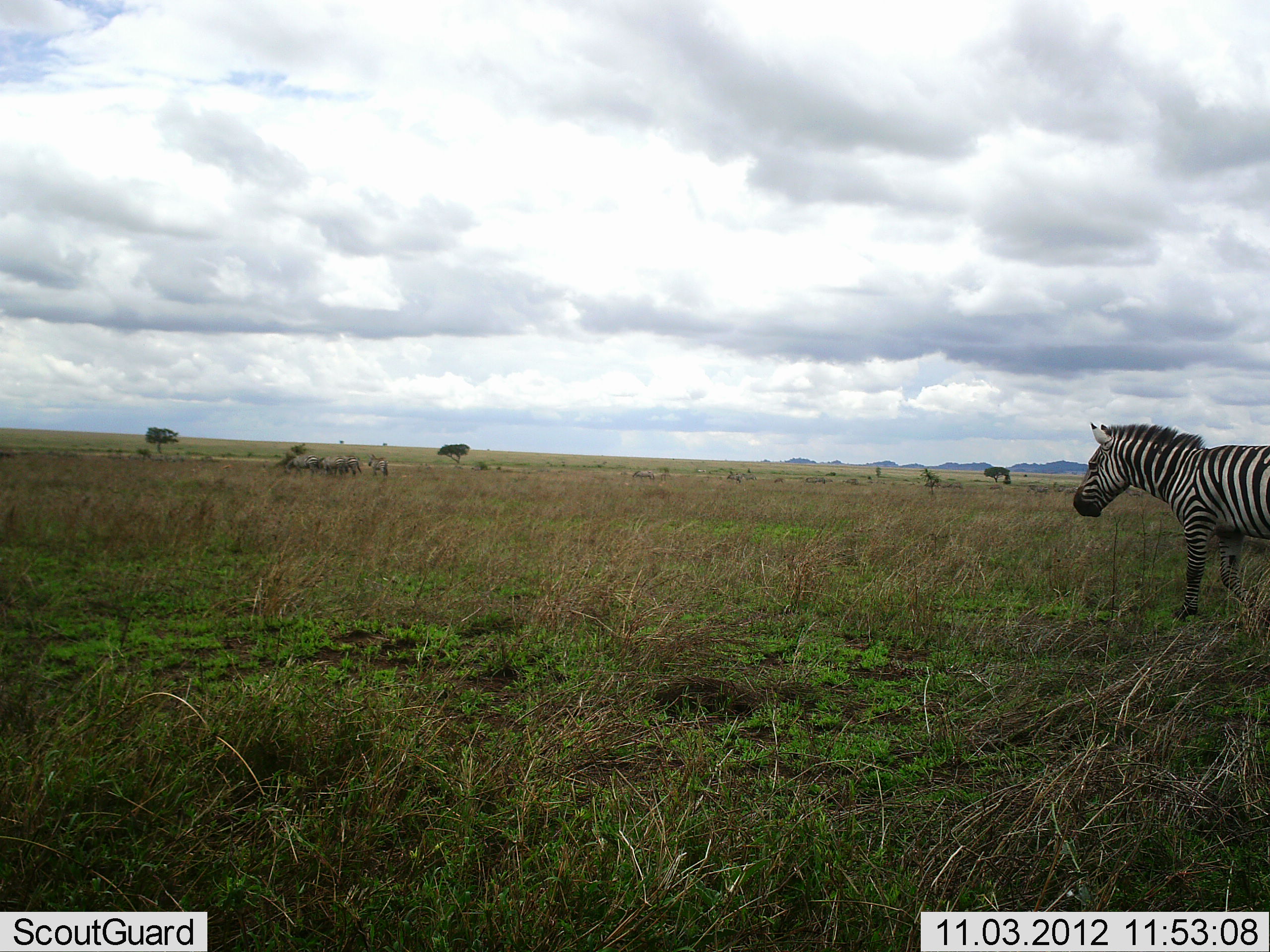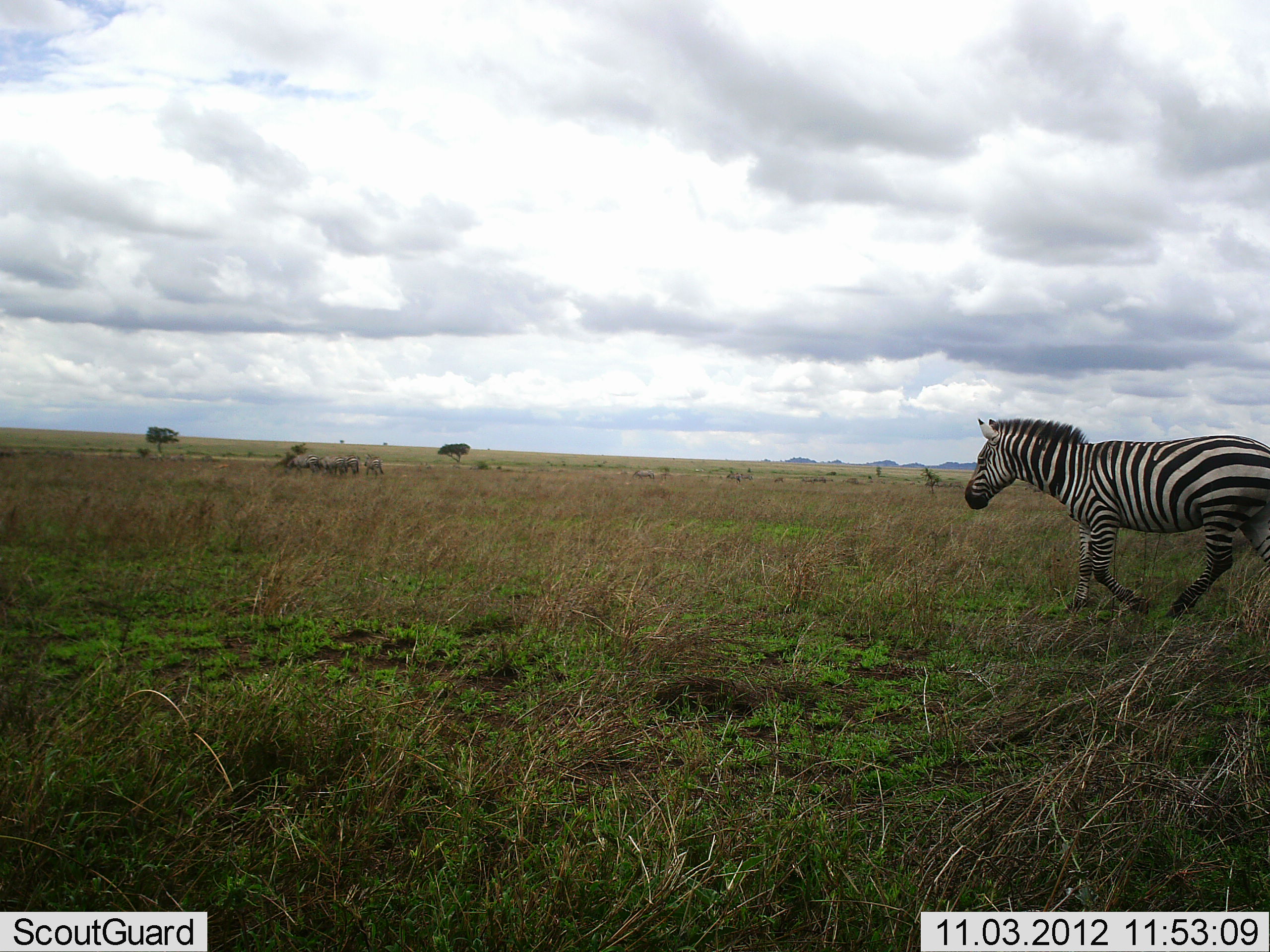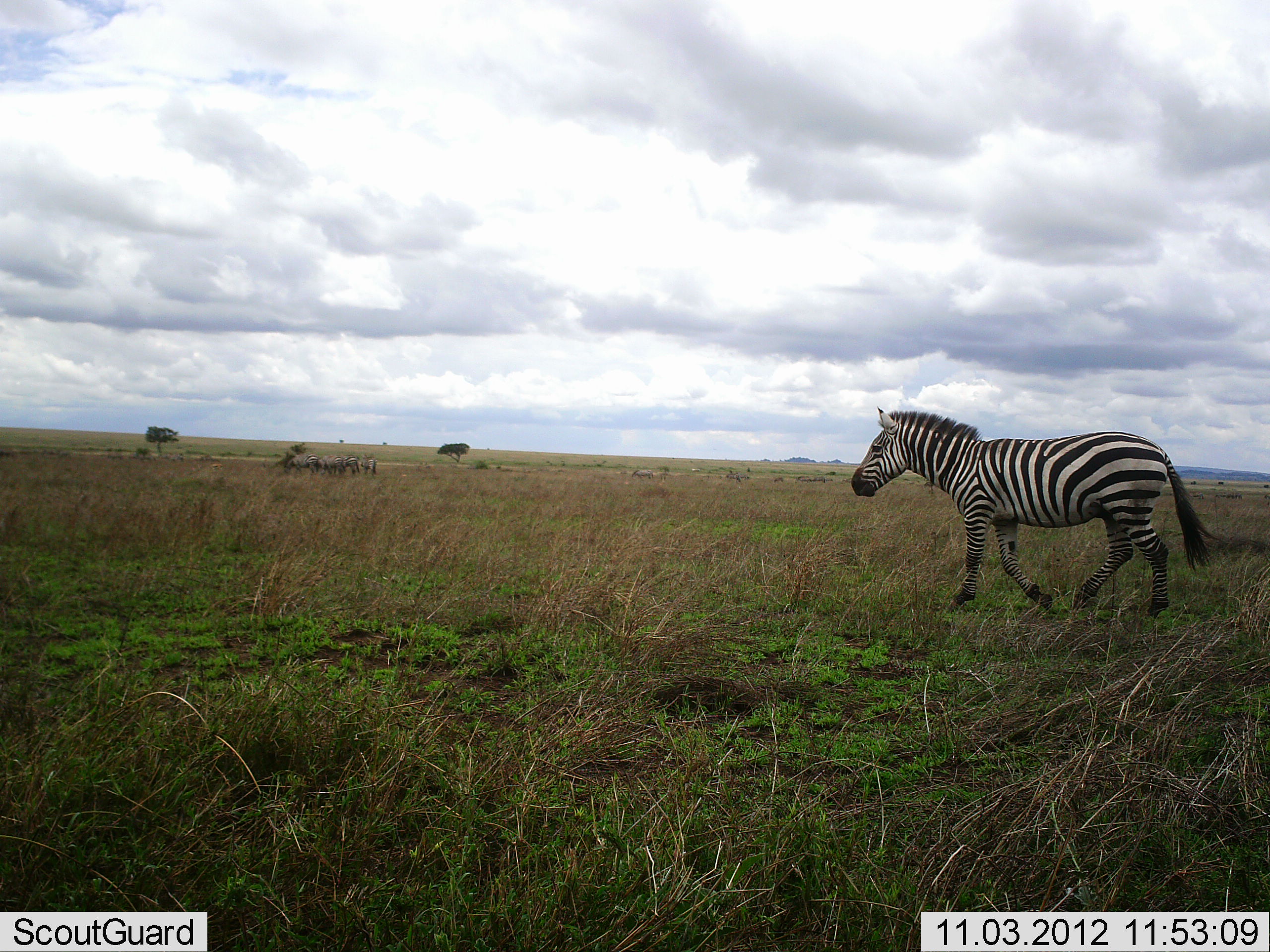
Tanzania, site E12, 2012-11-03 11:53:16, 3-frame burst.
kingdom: Animalia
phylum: Chordata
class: Mammalia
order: Perissodactyla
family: Equidae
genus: Equus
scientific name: Equus quagga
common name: plains zebra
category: zebra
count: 1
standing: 8%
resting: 0%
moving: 100%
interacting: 0%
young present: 0%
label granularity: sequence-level